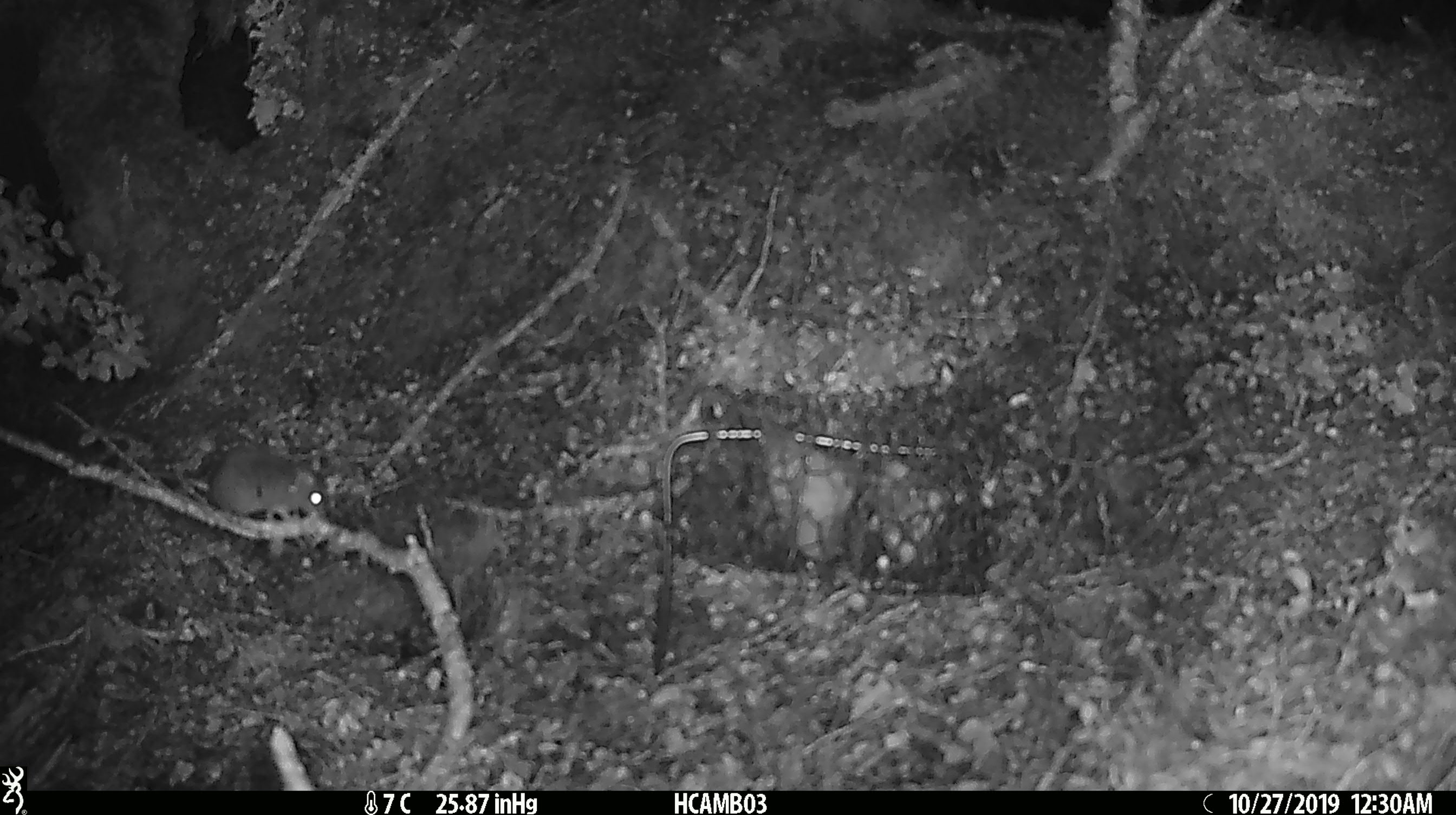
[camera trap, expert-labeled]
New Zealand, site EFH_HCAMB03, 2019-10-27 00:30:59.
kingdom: Animalia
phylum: Chordata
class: Mammalia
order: Rodentia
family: Muridae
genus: Mus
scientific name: Mus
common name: mouse